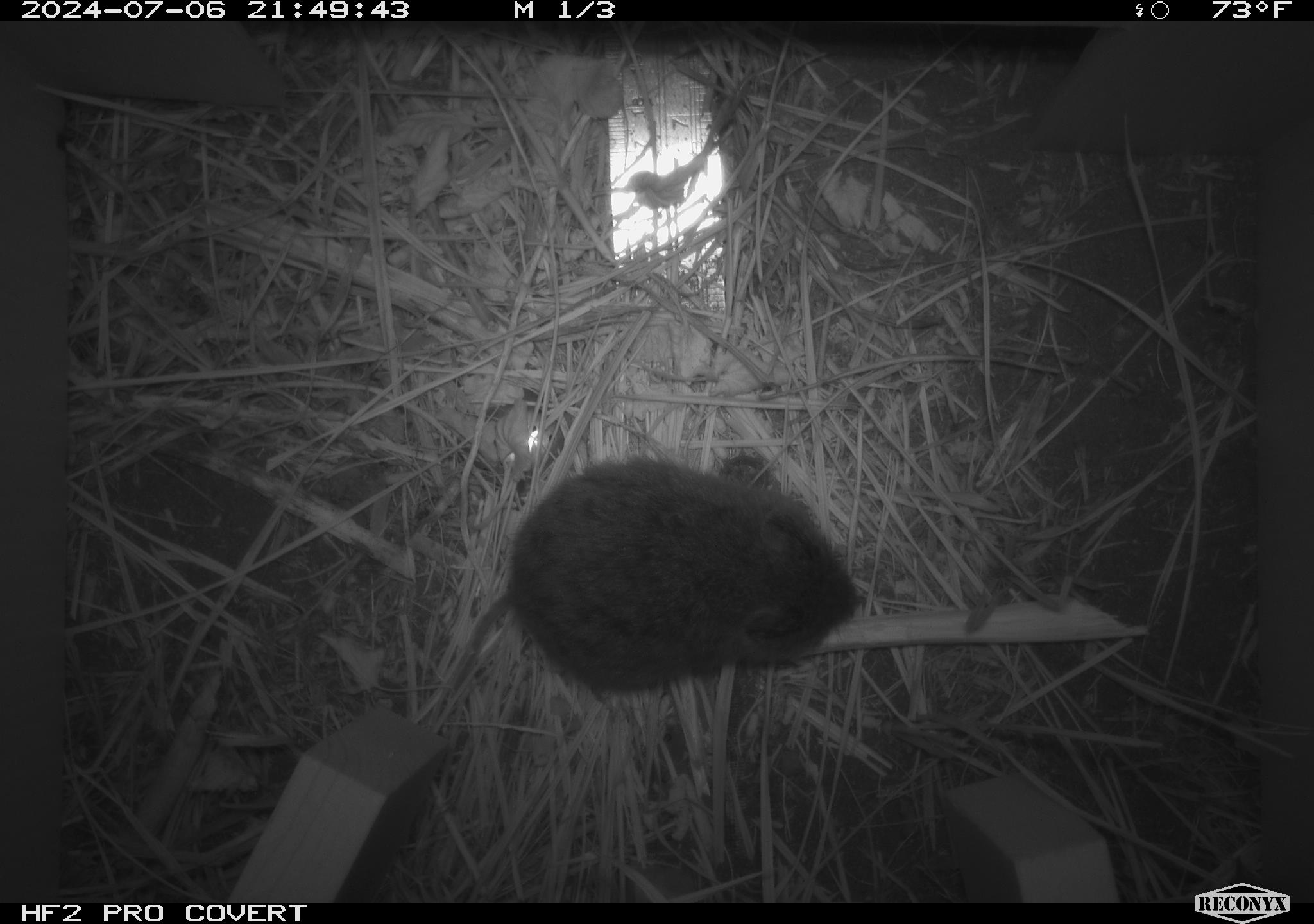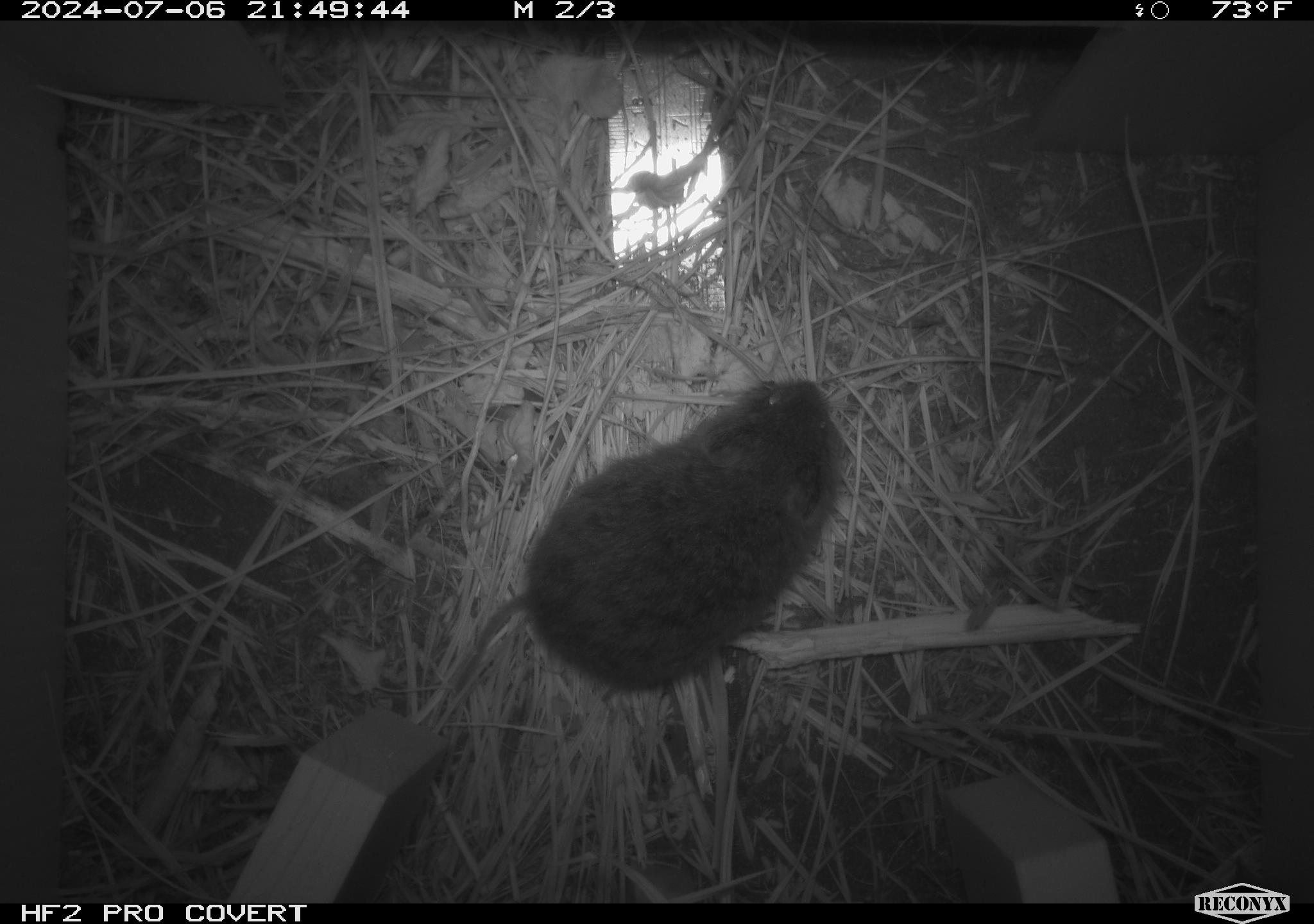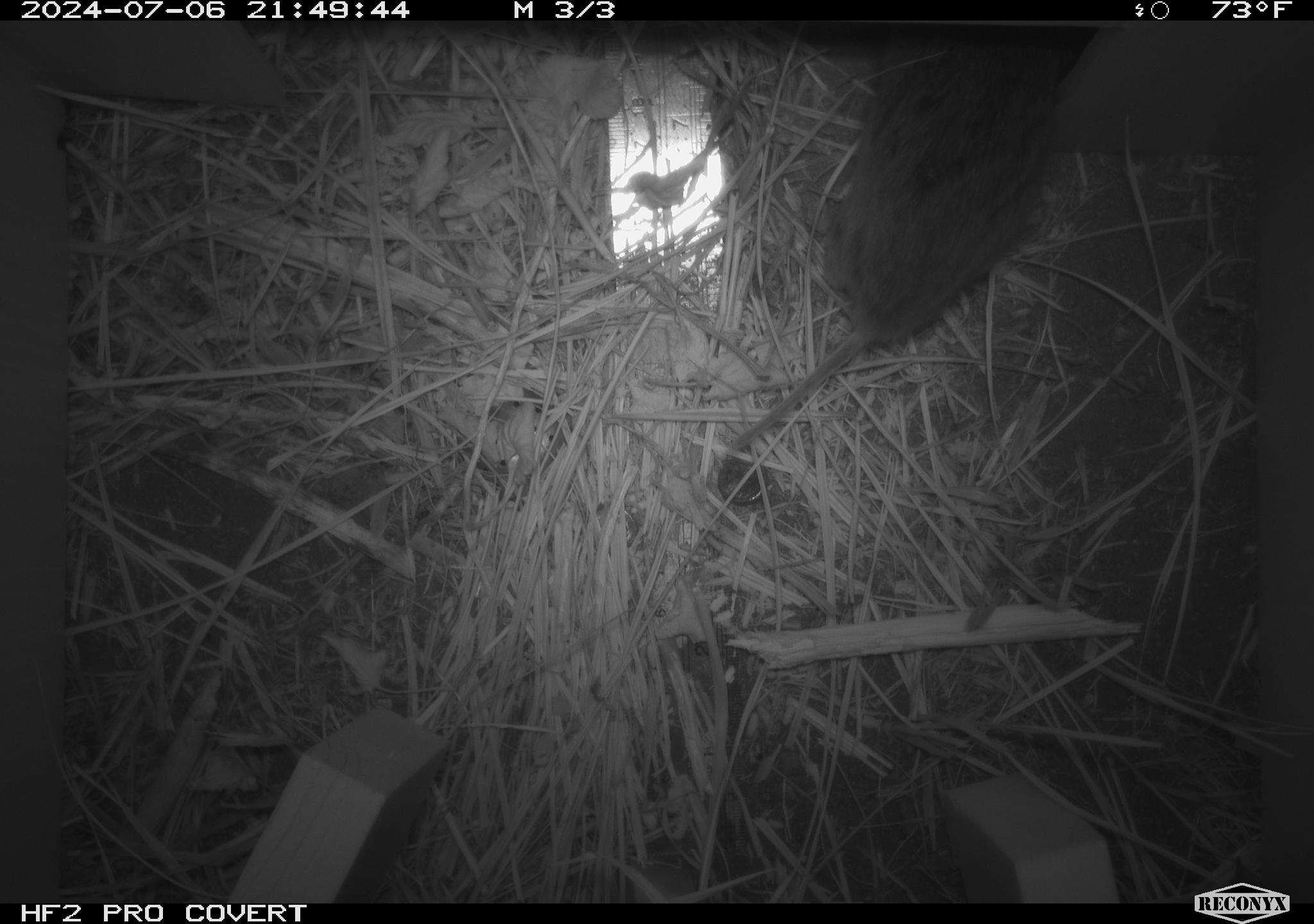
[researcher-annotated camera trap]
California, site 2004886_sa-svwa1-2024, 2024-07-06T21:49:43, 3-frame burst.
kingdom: Animalia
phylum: Chordata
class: Mammalia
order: Rodentia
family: Cricetidae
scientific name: Arvicolinae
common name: voles, lemmings, and muskrats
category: arvicolinae subfamily